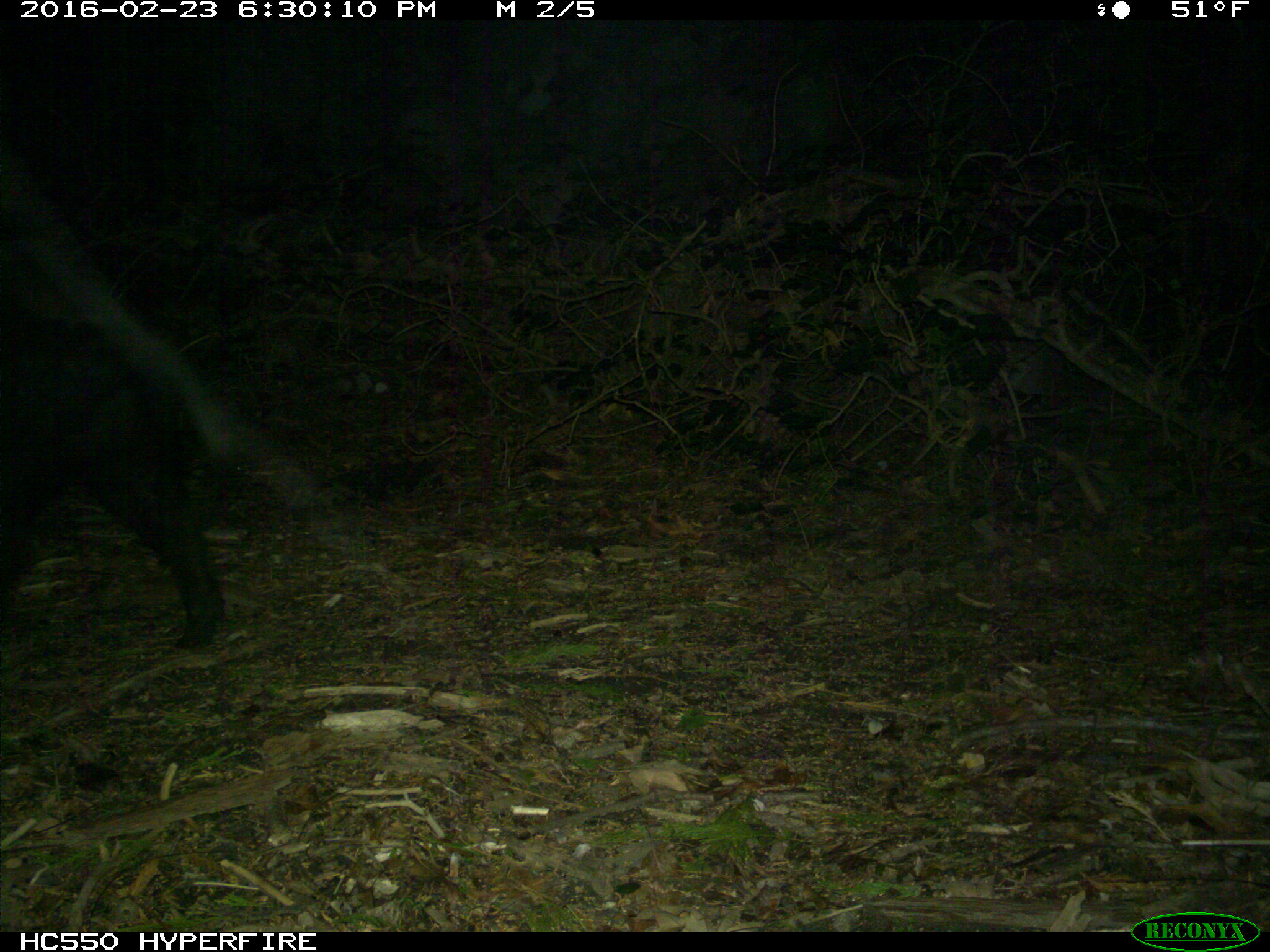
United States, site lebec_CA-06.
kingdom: Animalia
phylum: Chordata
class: Mammalia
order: Artiodactyla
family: Suidae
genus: Sus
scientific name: Sus scrofa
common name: wild boar